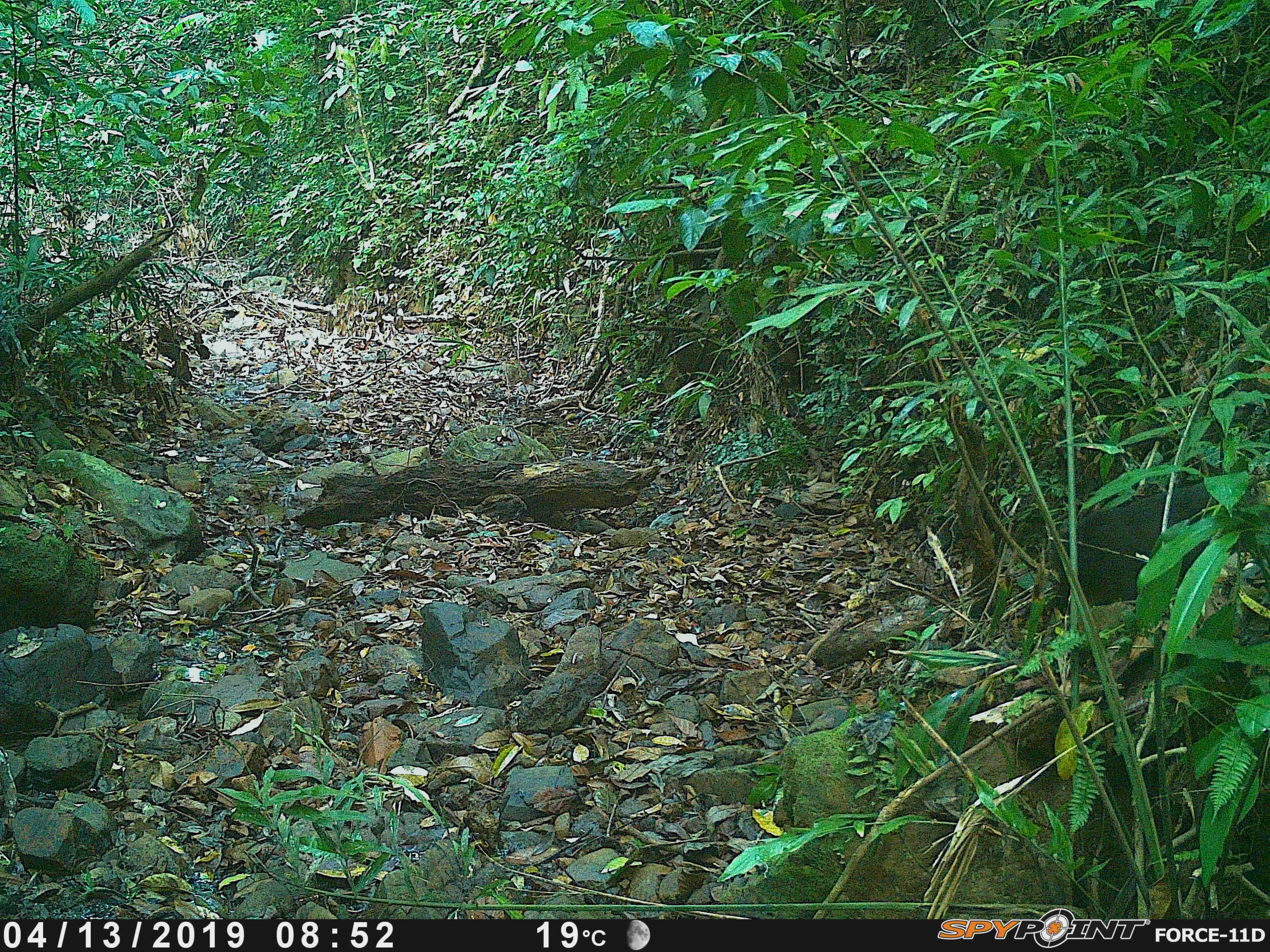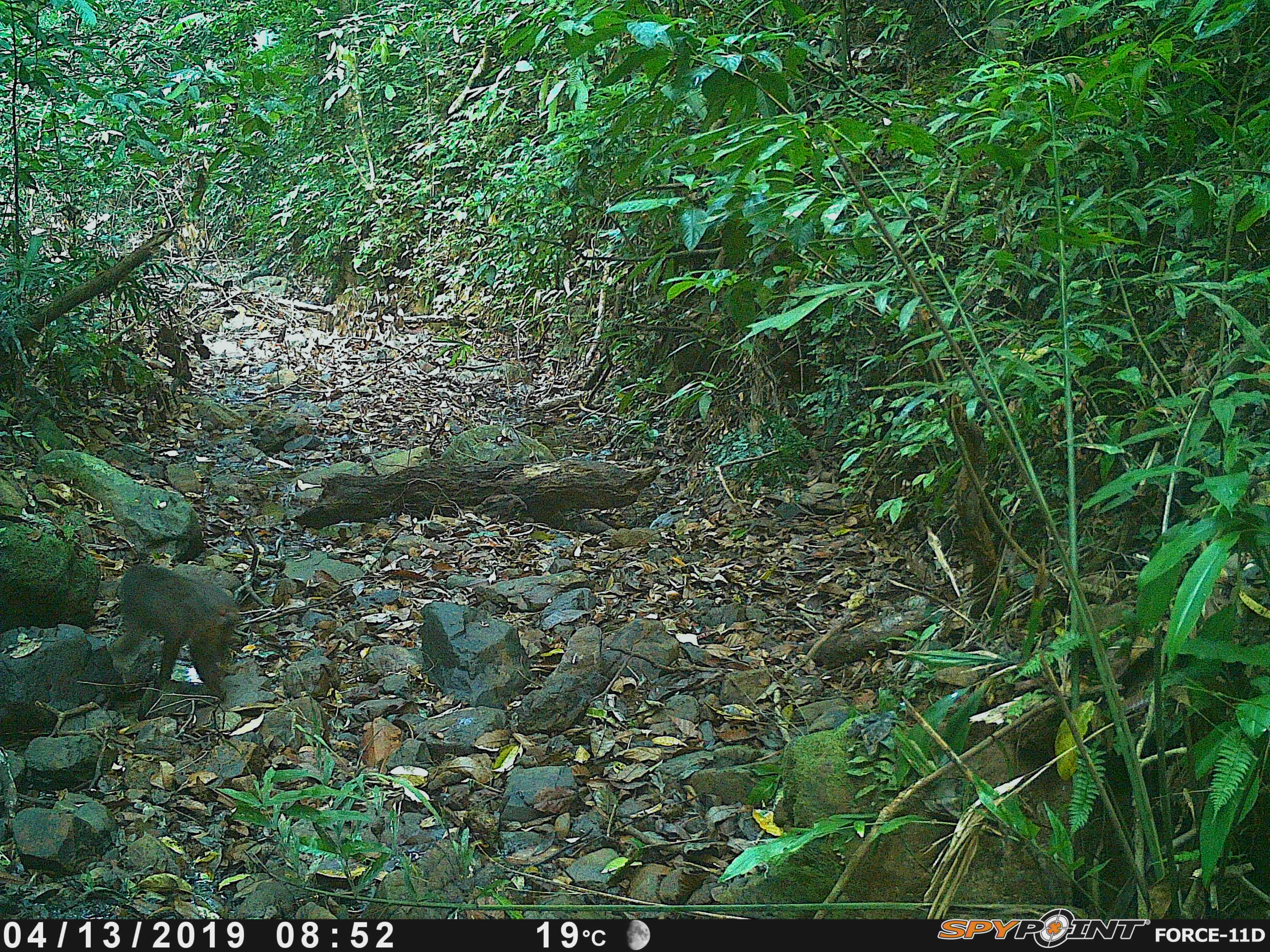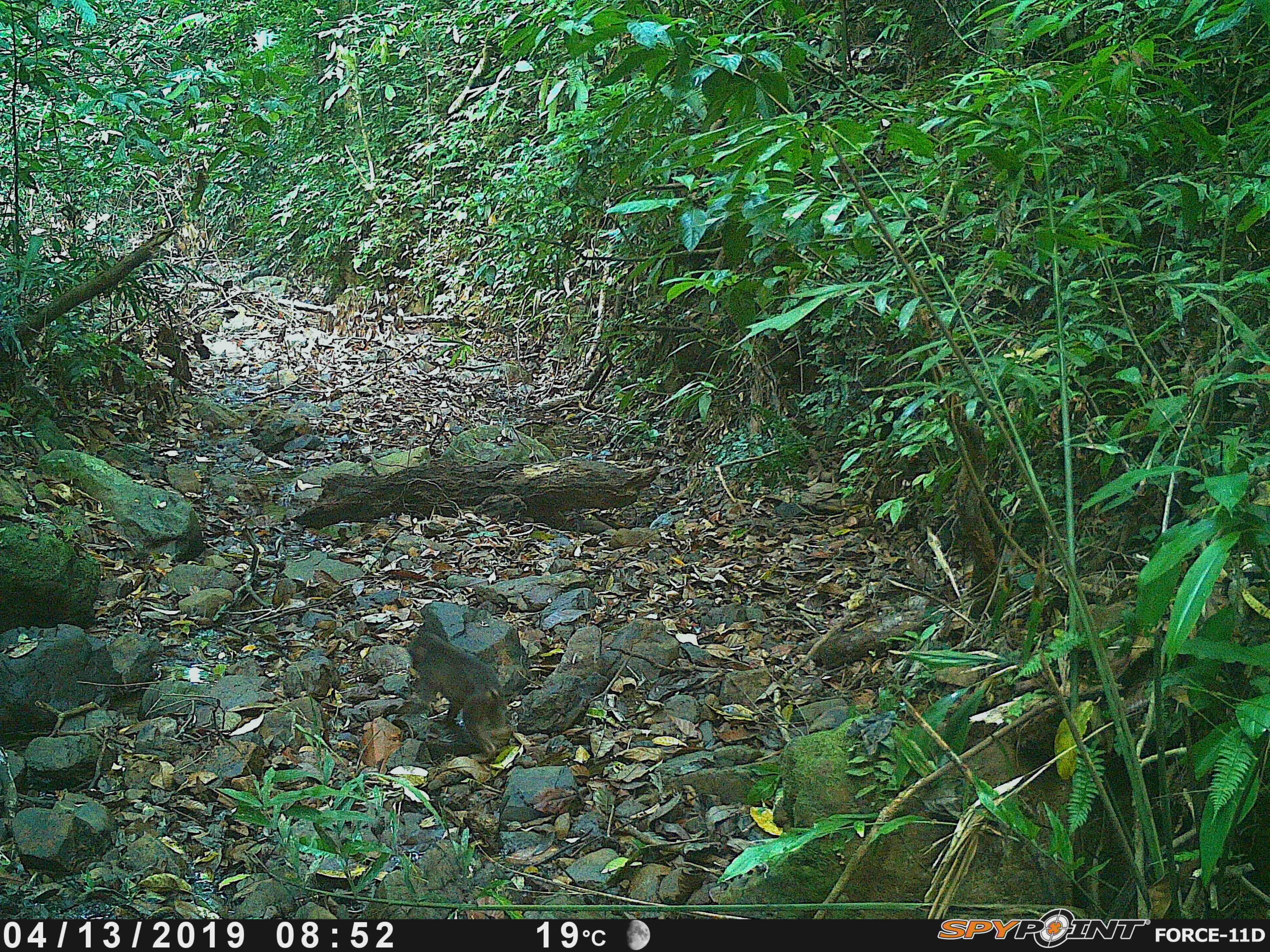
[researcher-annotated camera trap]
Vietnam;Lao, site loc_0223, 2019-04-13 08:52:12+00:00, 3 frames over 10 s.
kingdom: Animalia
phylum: Chordata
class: Mammalia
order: Primates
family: Cercopithecidae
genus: Macaca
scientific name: Macaca arctoides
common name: stump-tailed macaque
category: stump tailed macaque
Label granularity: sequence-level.